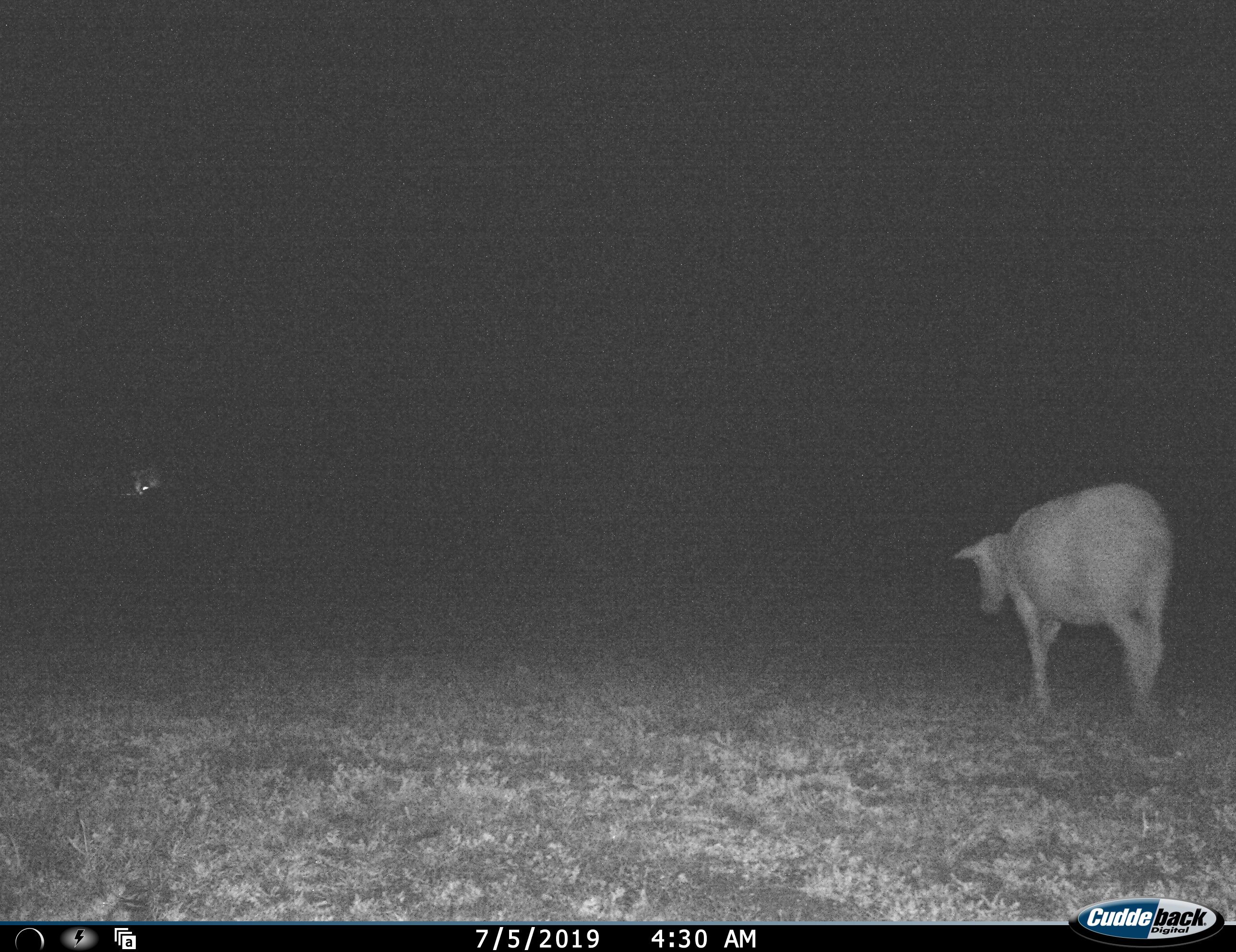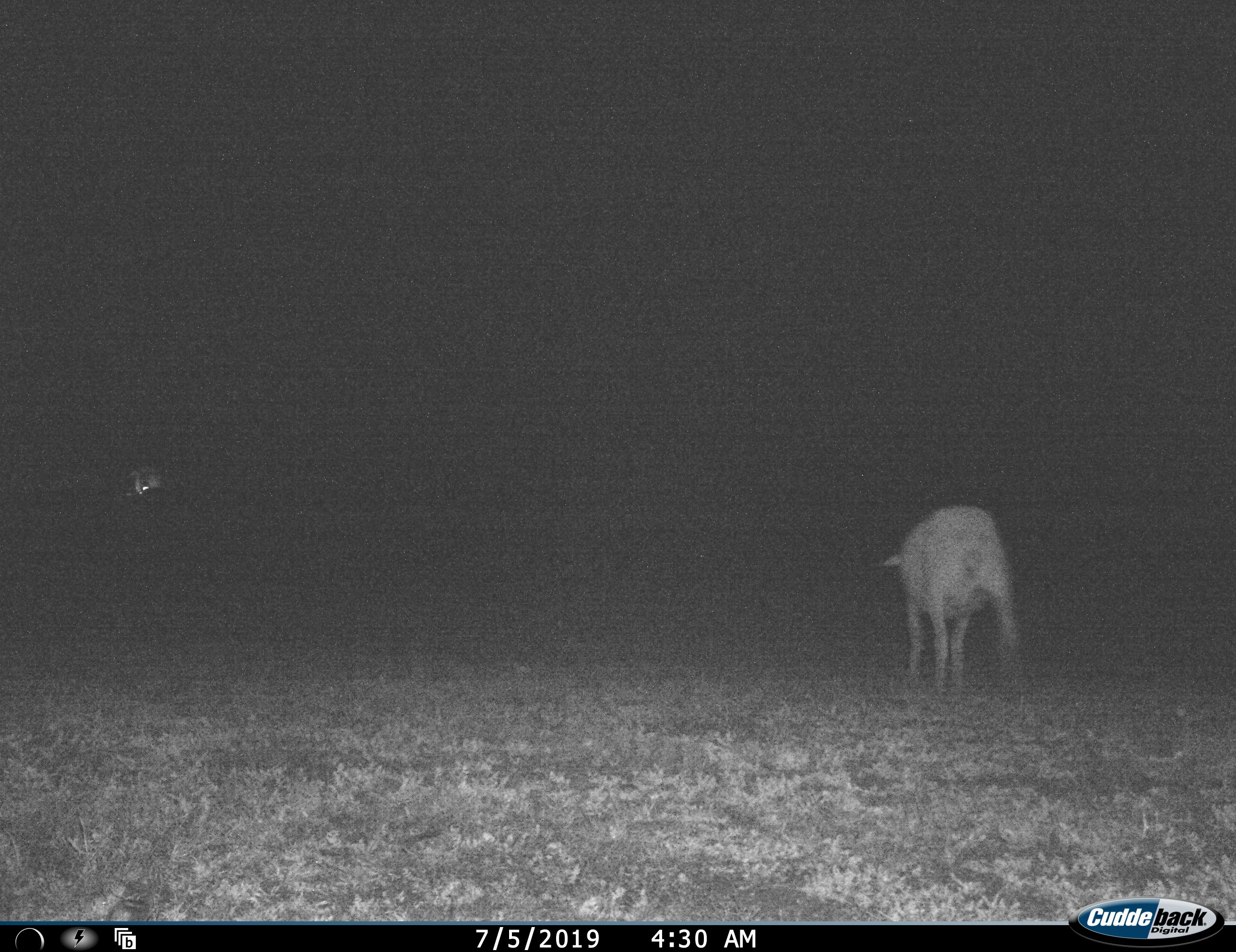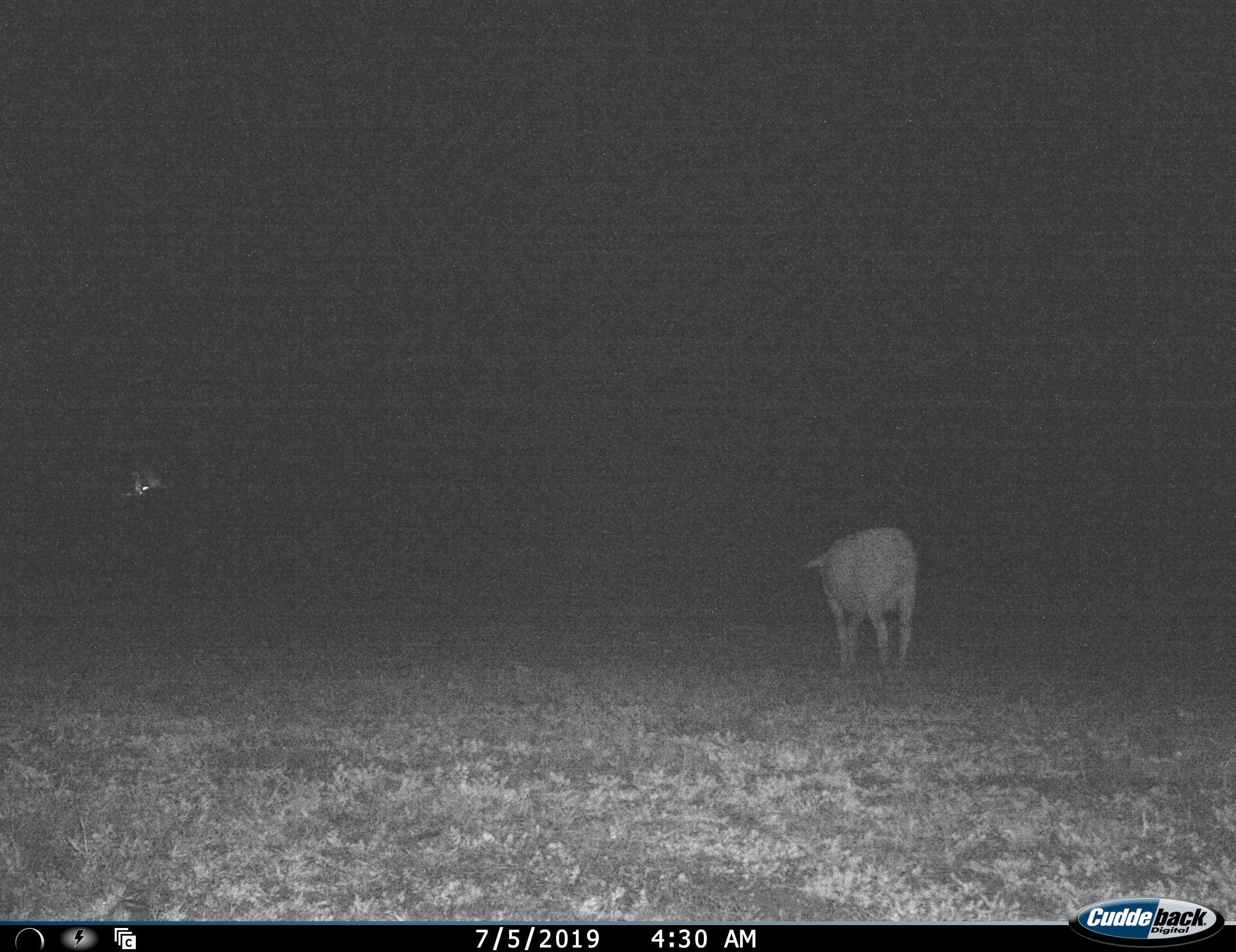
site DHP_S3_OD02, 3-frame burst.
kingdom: Animalia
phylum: Chordata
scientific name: Vertebrata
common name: domestic animal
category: domesticanimal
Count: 1.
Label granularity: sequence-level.